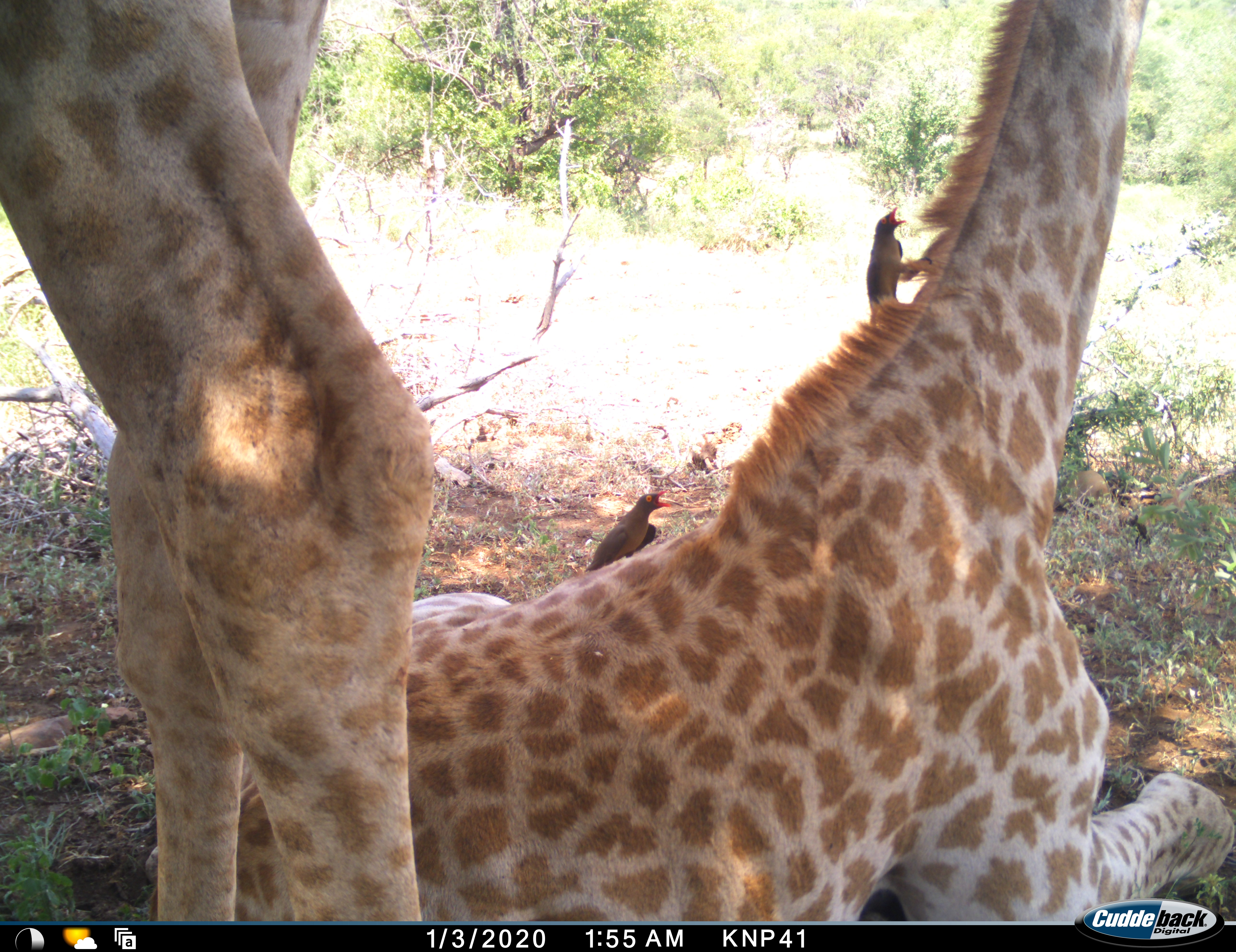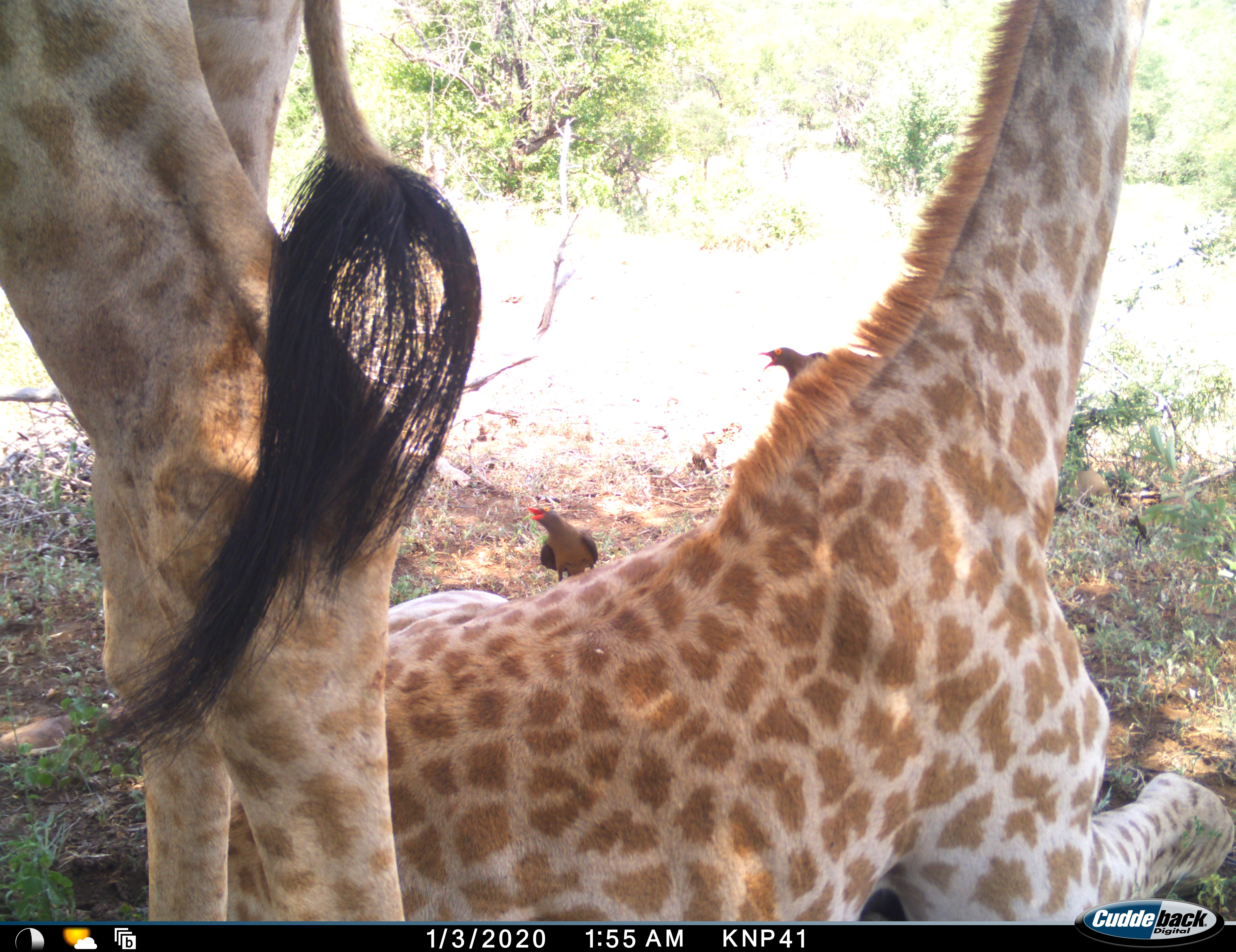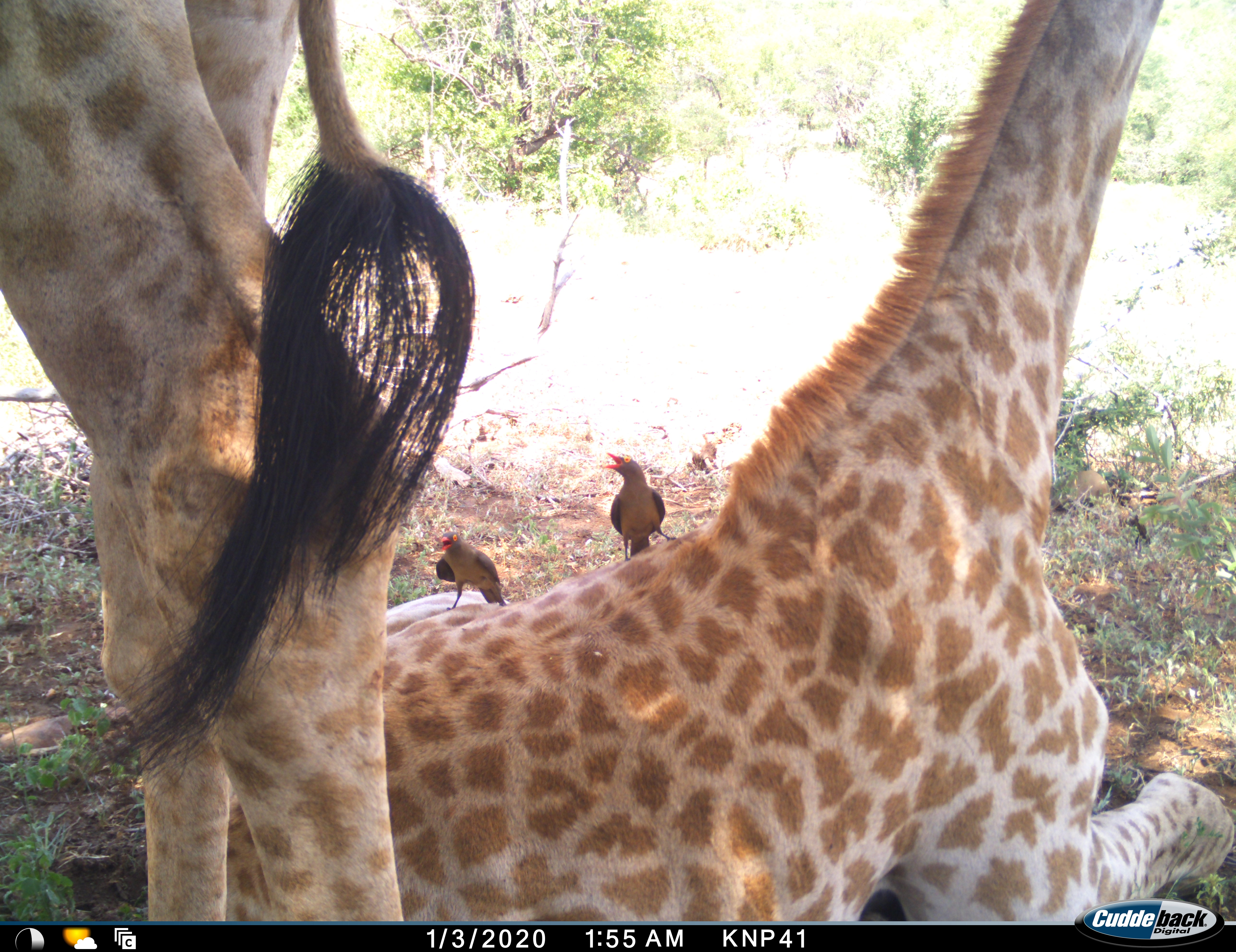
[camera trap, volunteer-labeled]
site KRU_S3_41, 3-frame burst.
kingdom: Animalia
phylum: Chordata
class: Aves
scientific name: Aves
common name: bird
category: birdother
Birdother (bird) (Aves), count 2. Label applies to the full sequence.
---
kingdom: Animalia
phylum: Chordata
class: Mammalia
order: Artiodactyla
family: Giraffidae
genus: Giraffa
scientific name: Giraffa camelopardalis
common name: giraffe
Giraffe (Giraffa camelopardalis), count 2. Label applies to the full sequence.